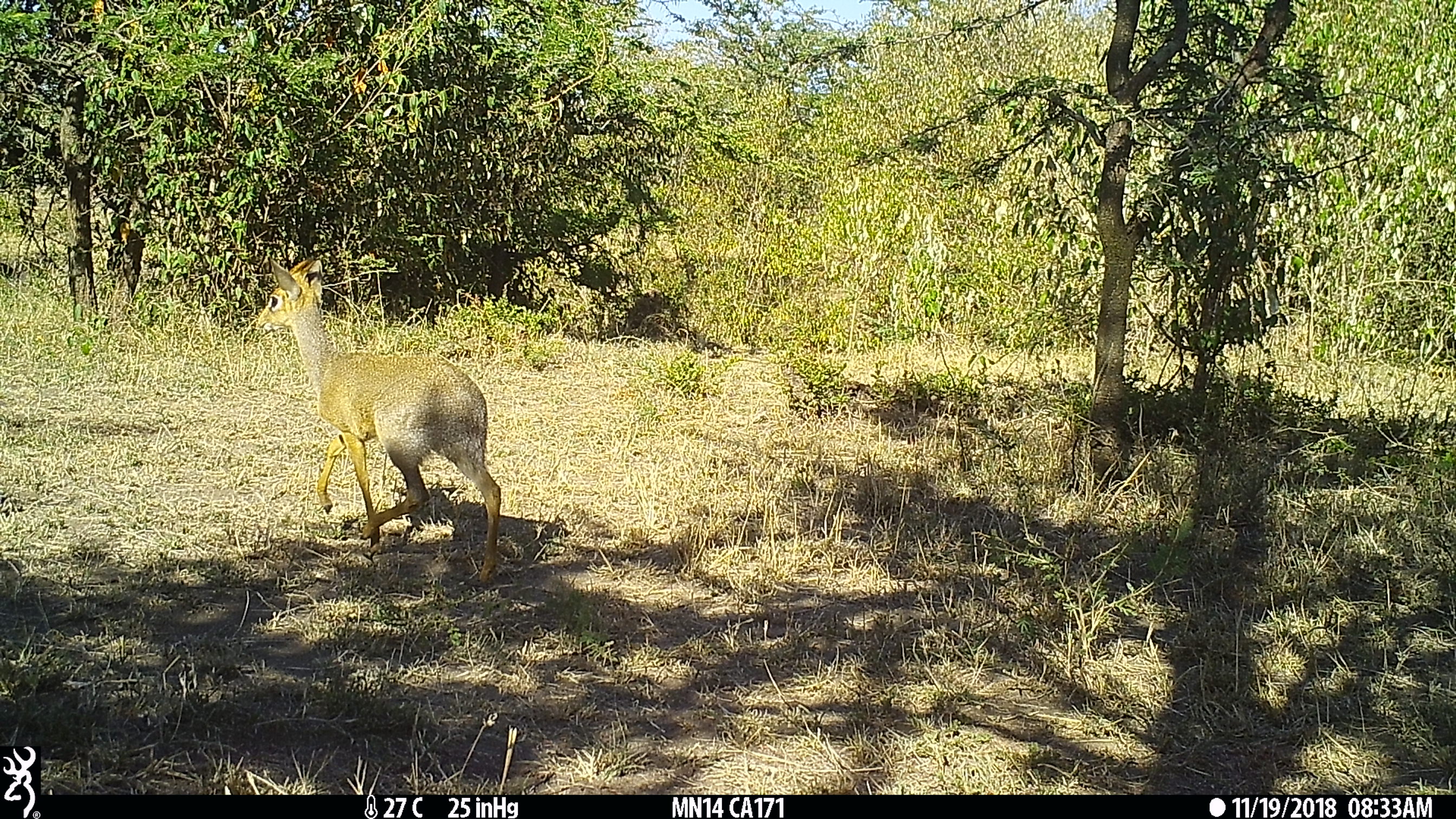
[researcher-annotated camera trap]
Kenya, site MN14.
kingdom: Animalia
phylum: Chordata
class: Mammalia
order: Artiodactyla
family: Bovidae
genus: Madoqua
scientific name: Madoqua kirkii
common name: kirk's dik-dik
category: dikdik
Dikdik (kirk's dik-dik) (Madoqua kirkii).